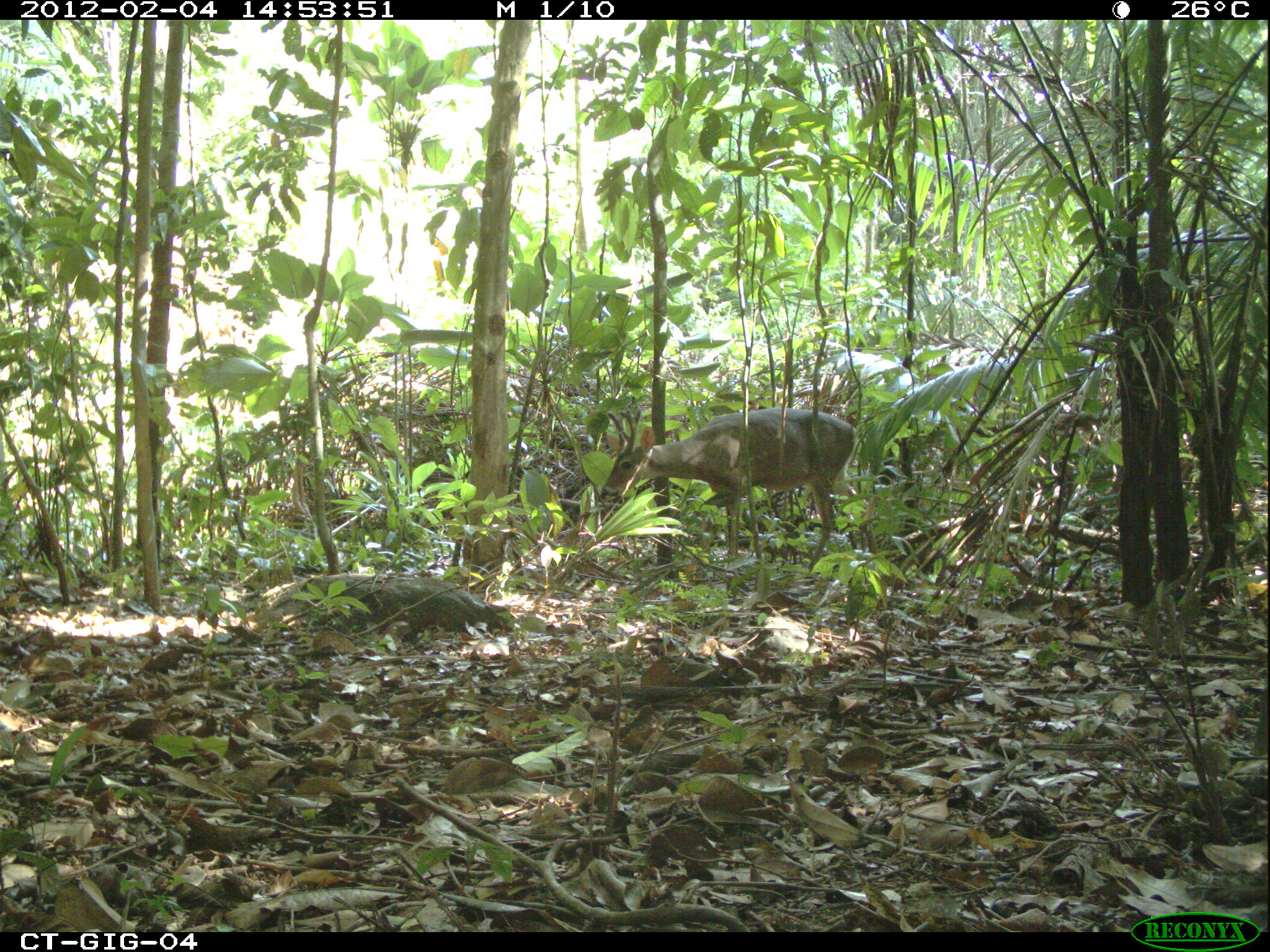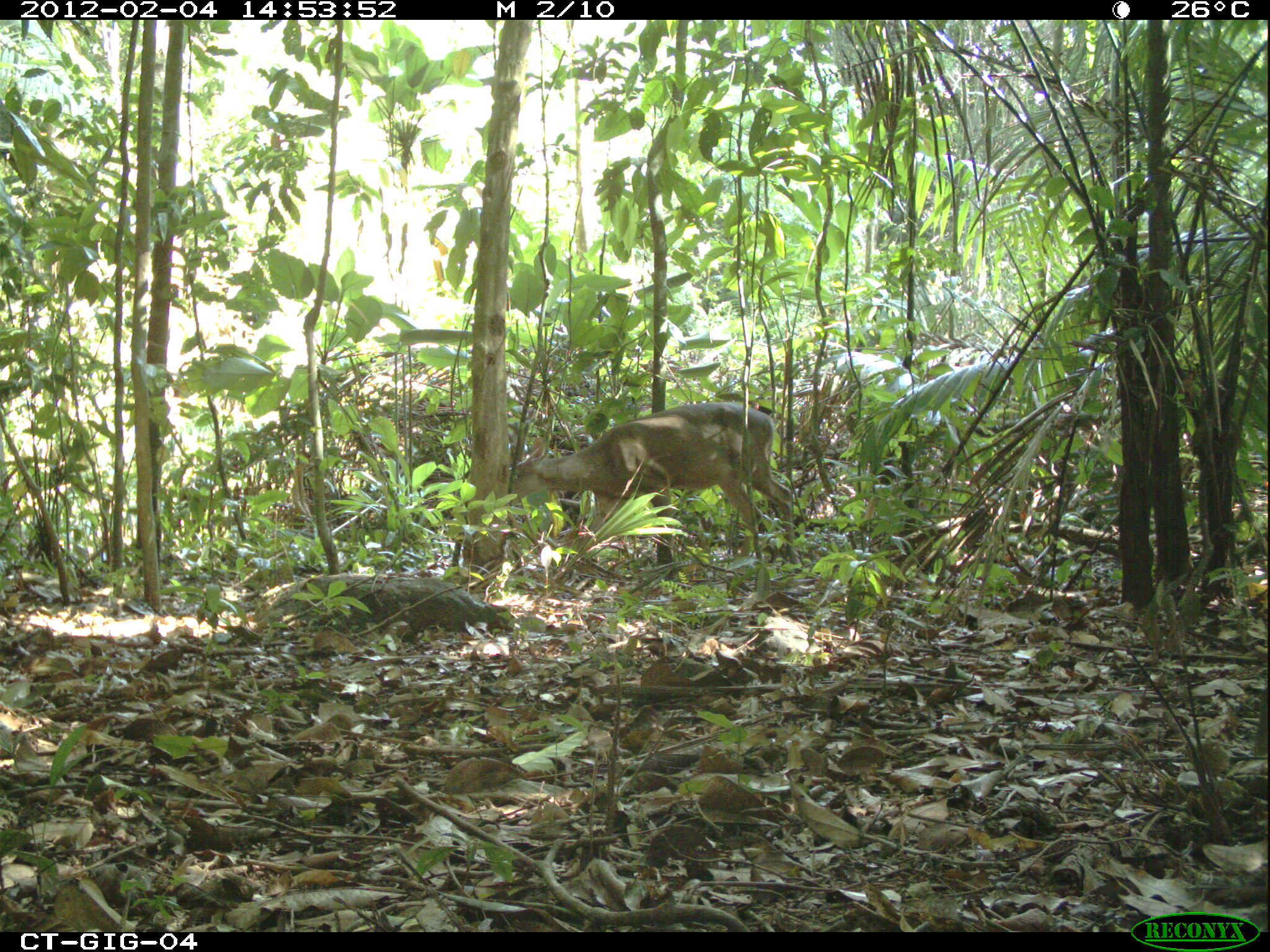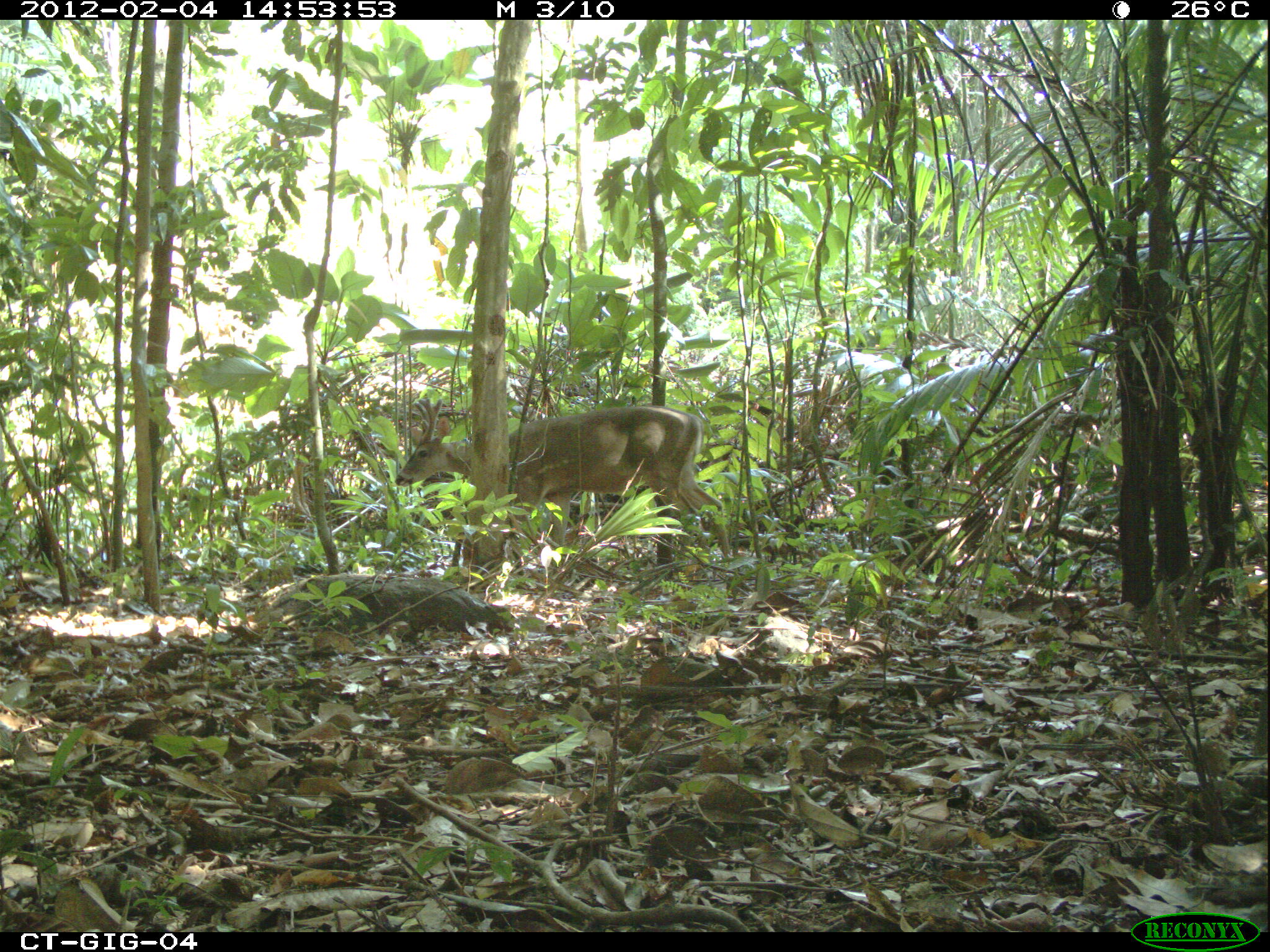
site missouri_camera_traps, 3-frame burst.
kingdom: Animalia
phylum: Chordata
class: Mammalia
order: Artiodactyla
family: Cervidae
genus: Odocoileus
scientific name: Odocoileus virginianus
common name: white-tailed deer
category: white tailed deer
White tailed deer (white-tailed deer) (Odocoileus virginianus). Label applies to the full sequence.